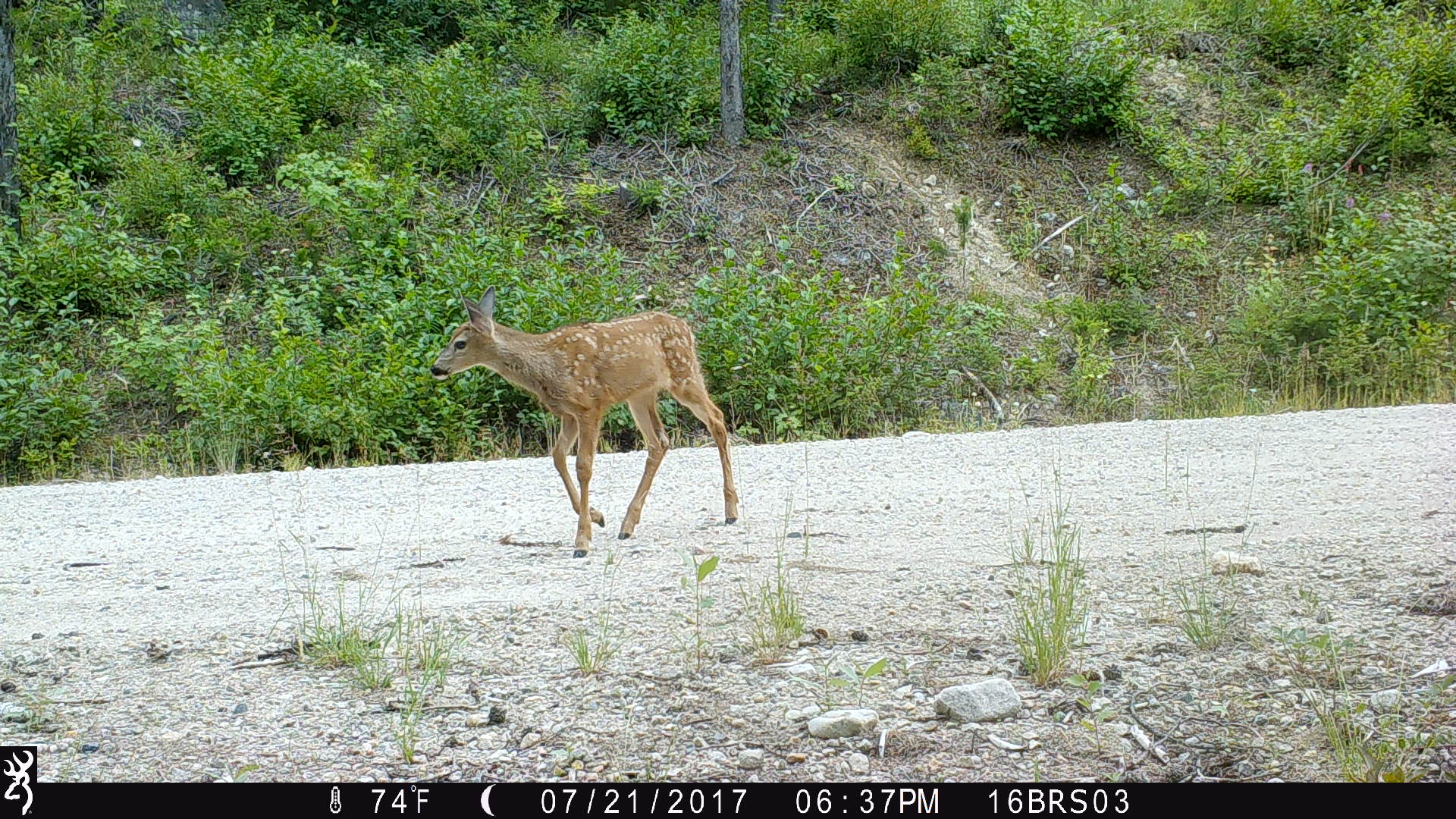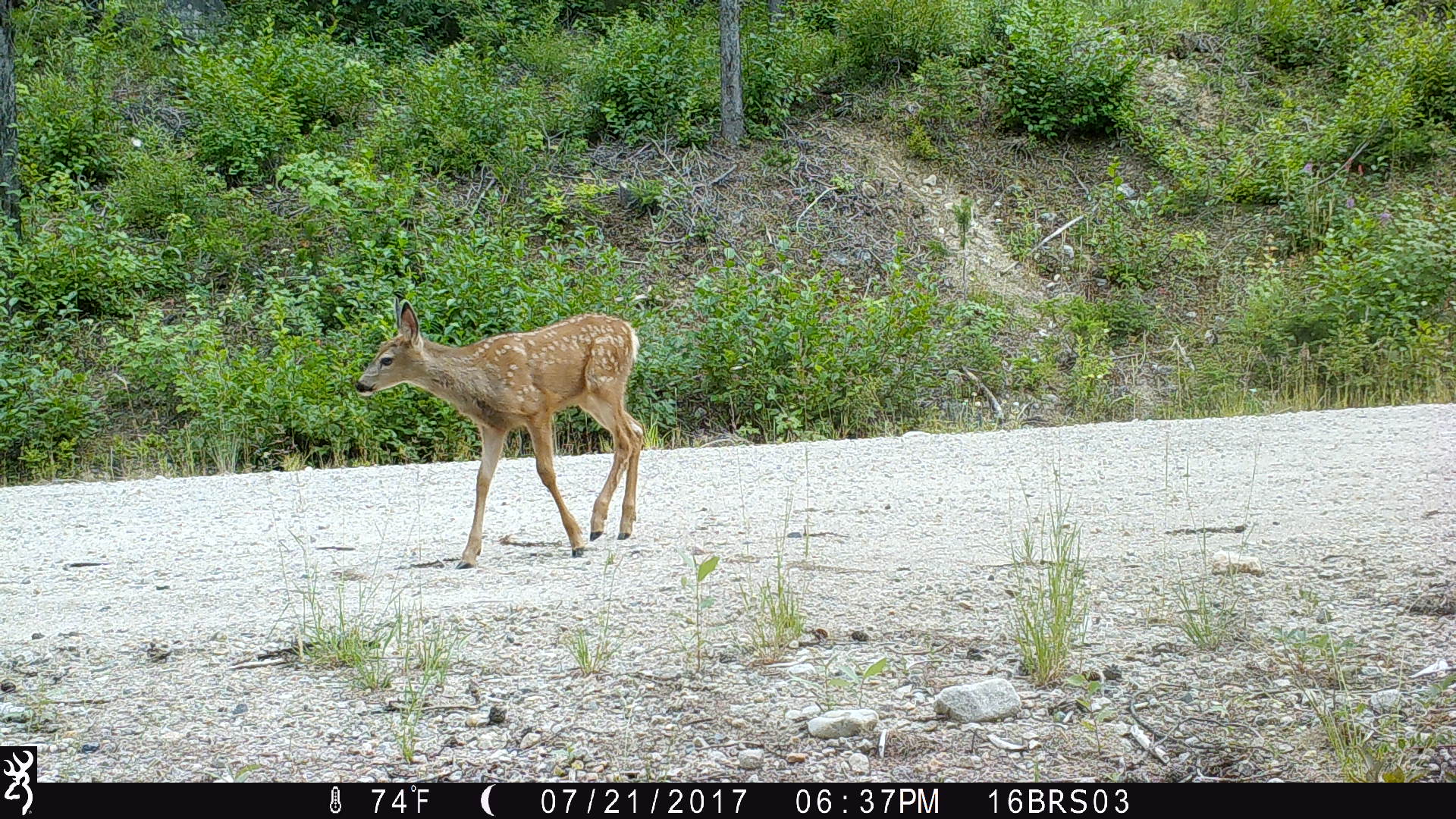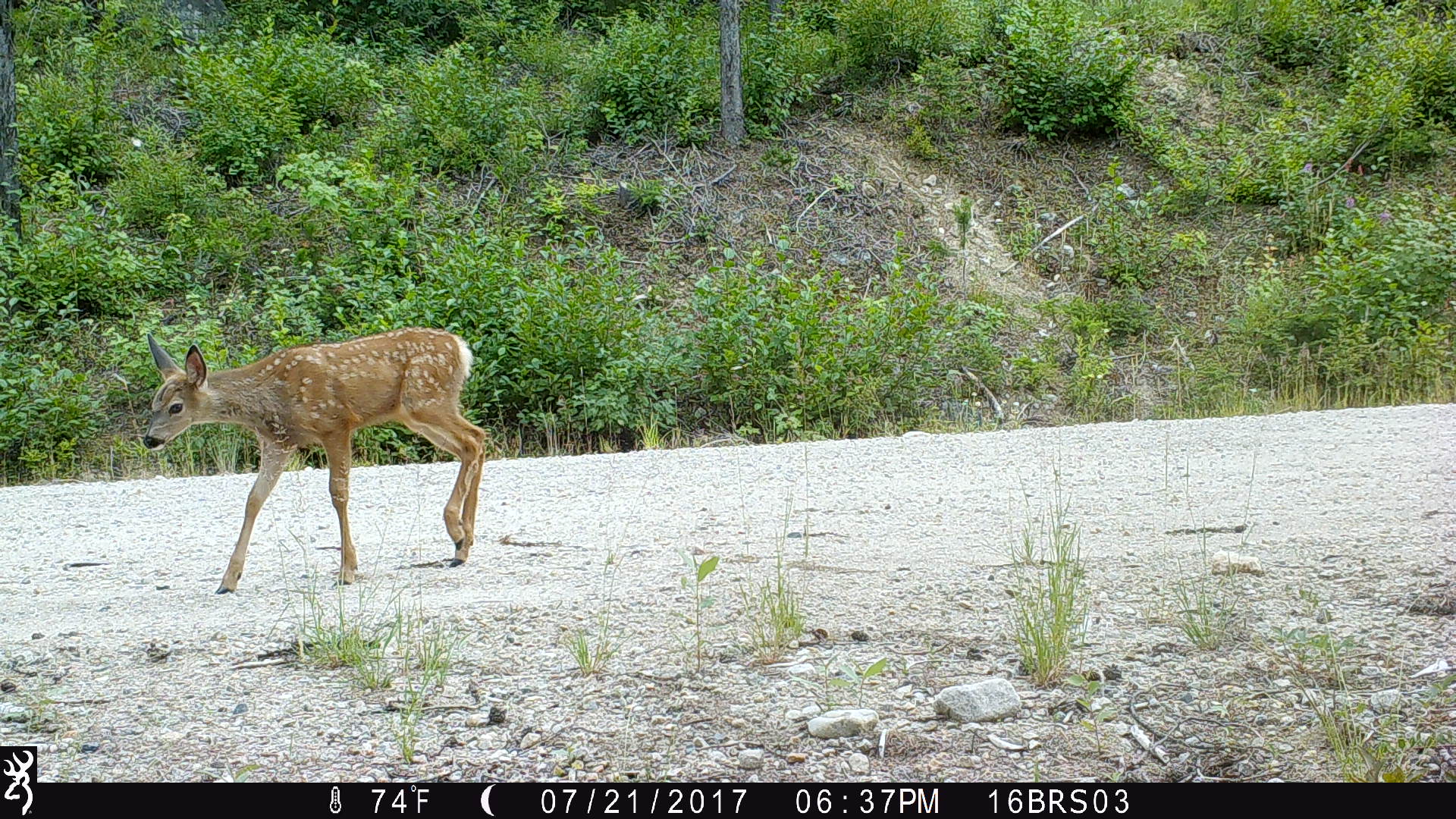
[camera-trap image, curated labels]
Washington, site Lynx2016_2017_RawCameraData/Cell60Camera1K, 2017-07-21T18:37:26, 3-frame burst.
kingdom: Animalia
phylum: Chordata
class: Mammalia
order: Artiodactyla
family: Cervidae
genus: Odocoileus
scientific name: Odocoileus hemionus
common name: mule deer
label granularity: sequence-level